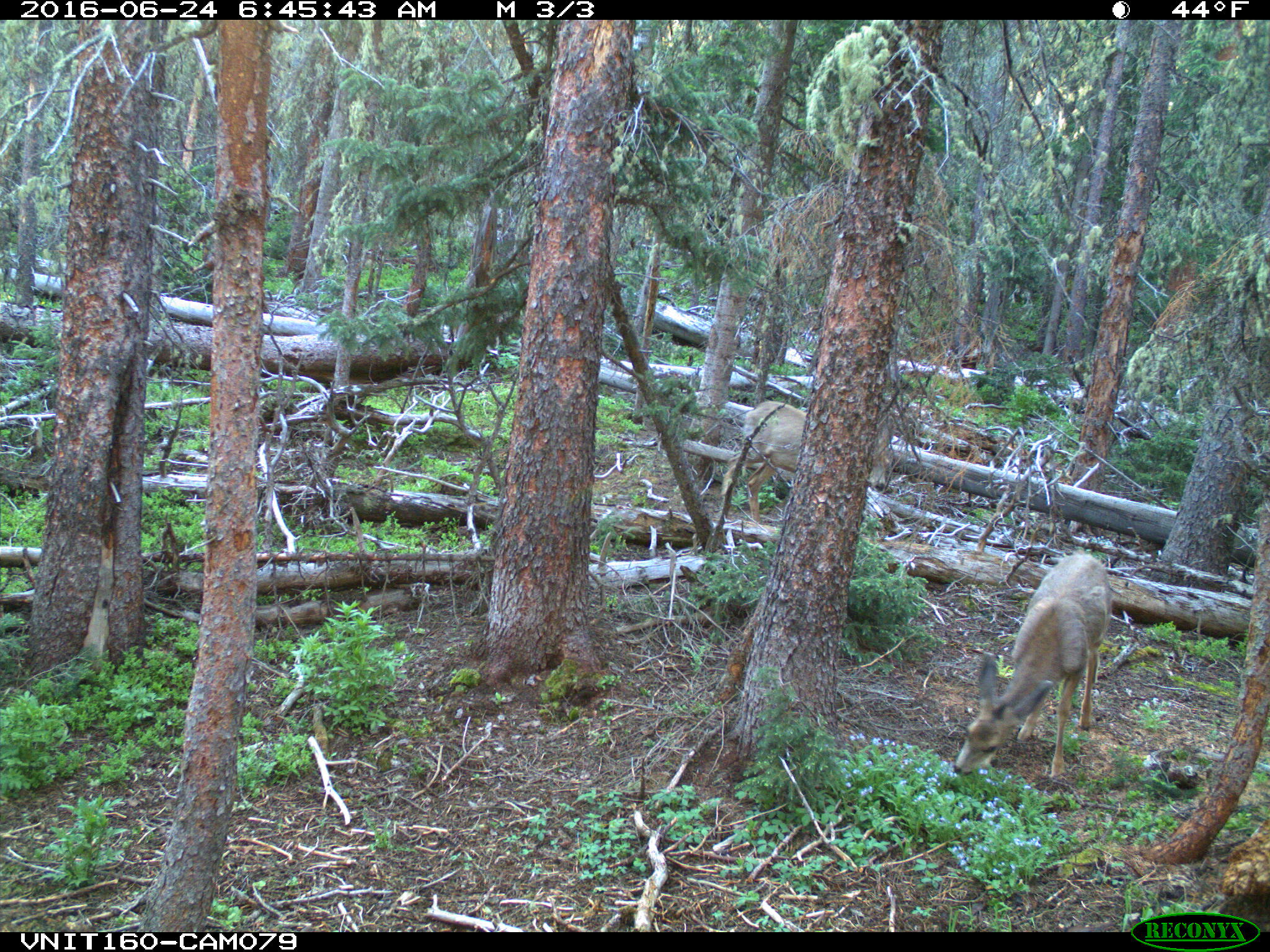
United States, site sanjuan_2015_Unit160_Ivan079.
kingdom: Animalia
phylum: Chordata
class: Mammalia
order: Artiodactyla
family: Cervidae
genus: Odocoileus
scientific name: Odocoileus hemionus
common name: mule deer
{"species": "Odocoileus hemionus (mule deer)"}